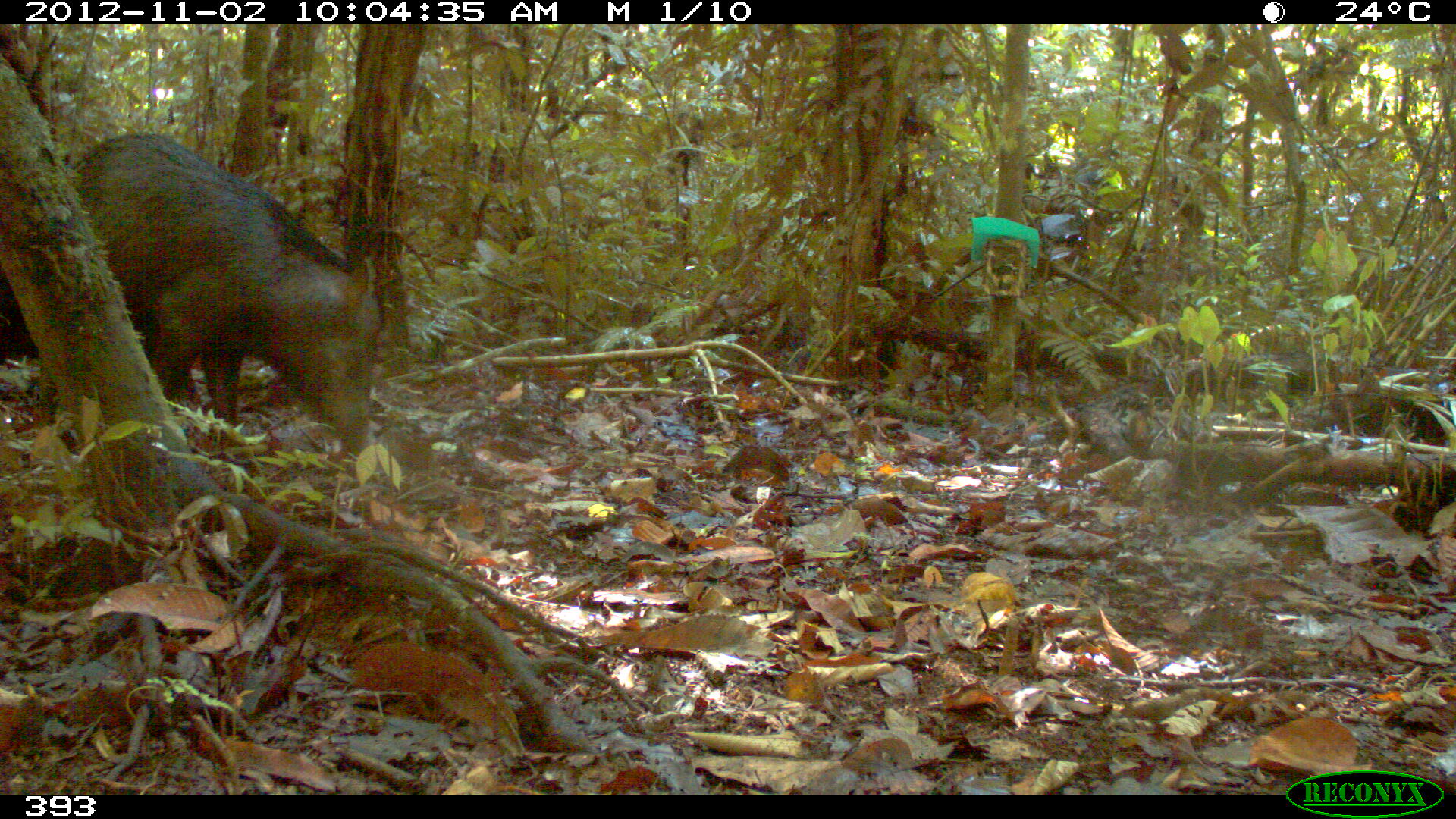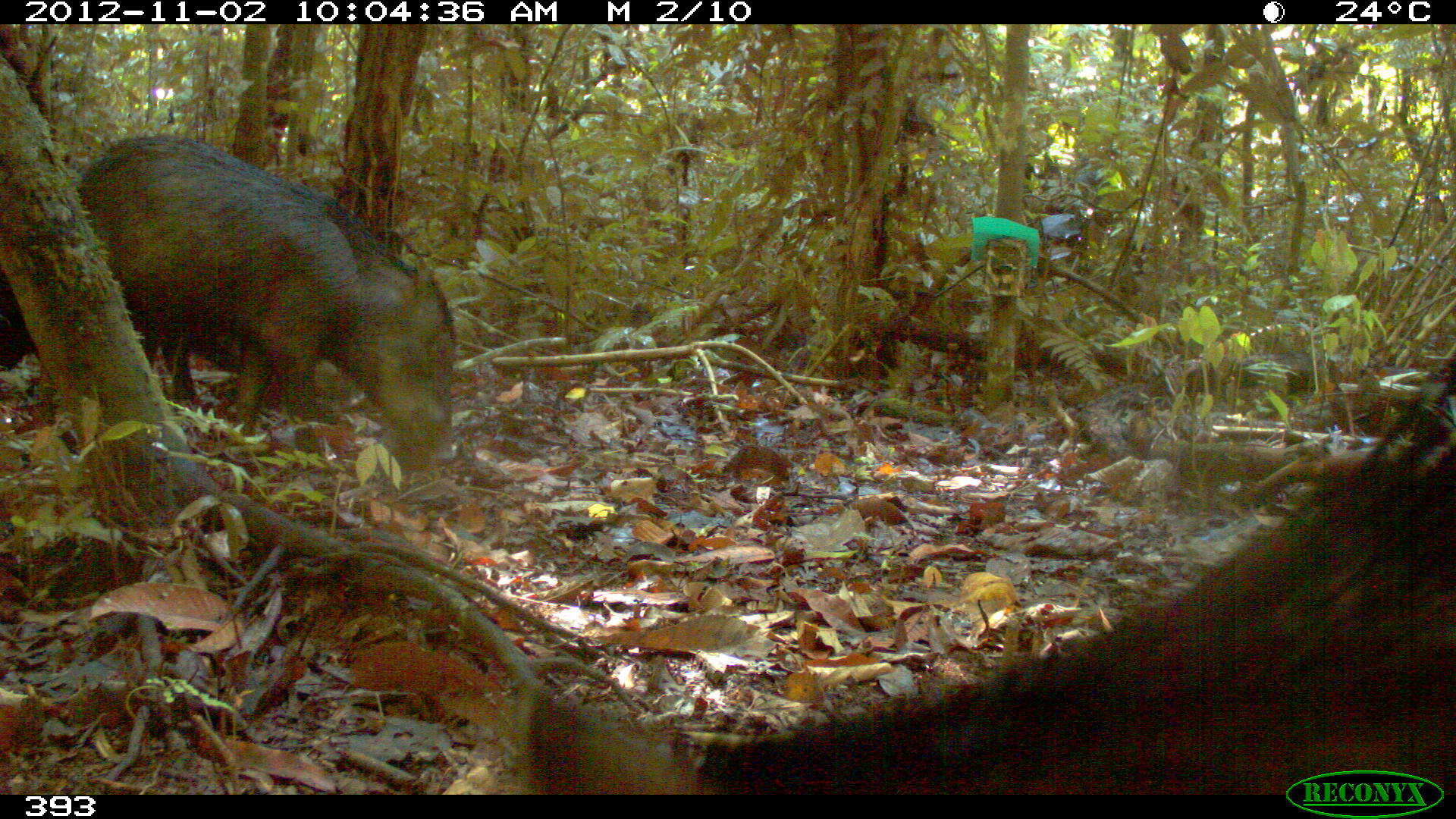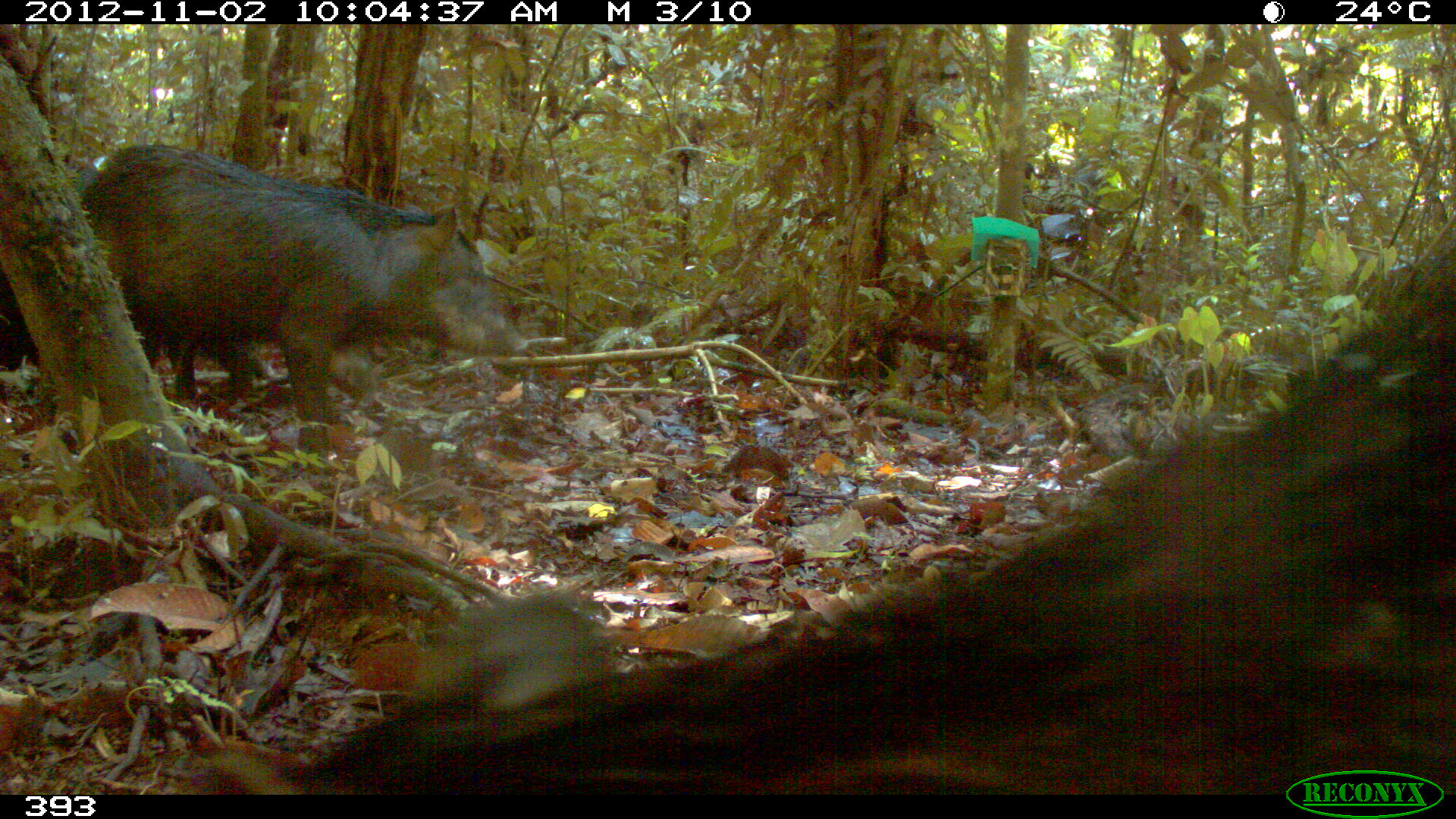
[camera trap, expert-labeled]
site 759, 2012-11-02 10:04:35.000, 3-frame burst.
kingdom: Animalia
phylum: Chordata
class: Mammalia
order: Artiodactyla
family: Tayassuidae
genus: Tayassu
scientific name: Tayassu pecari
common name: white-lipped peccary